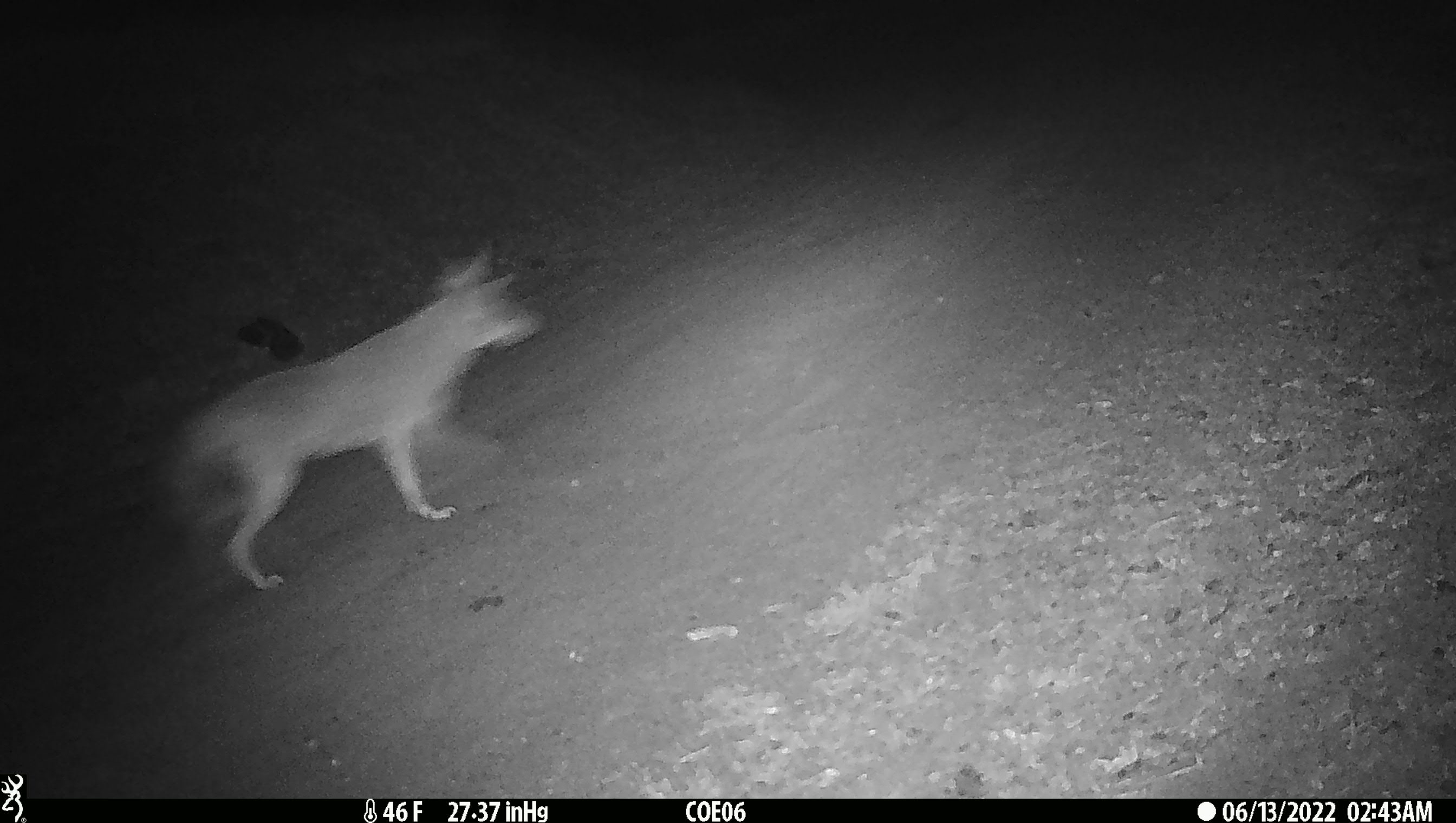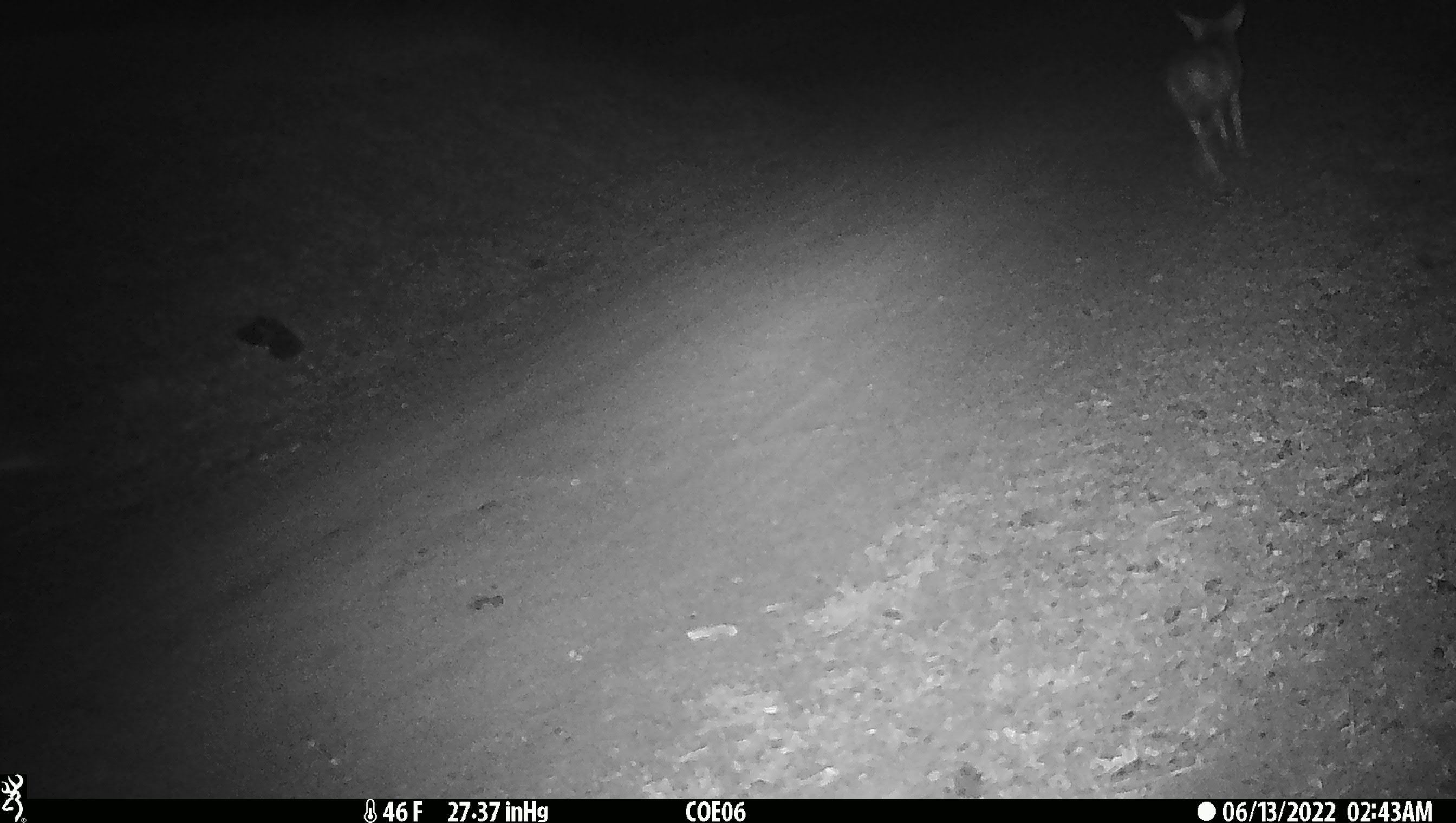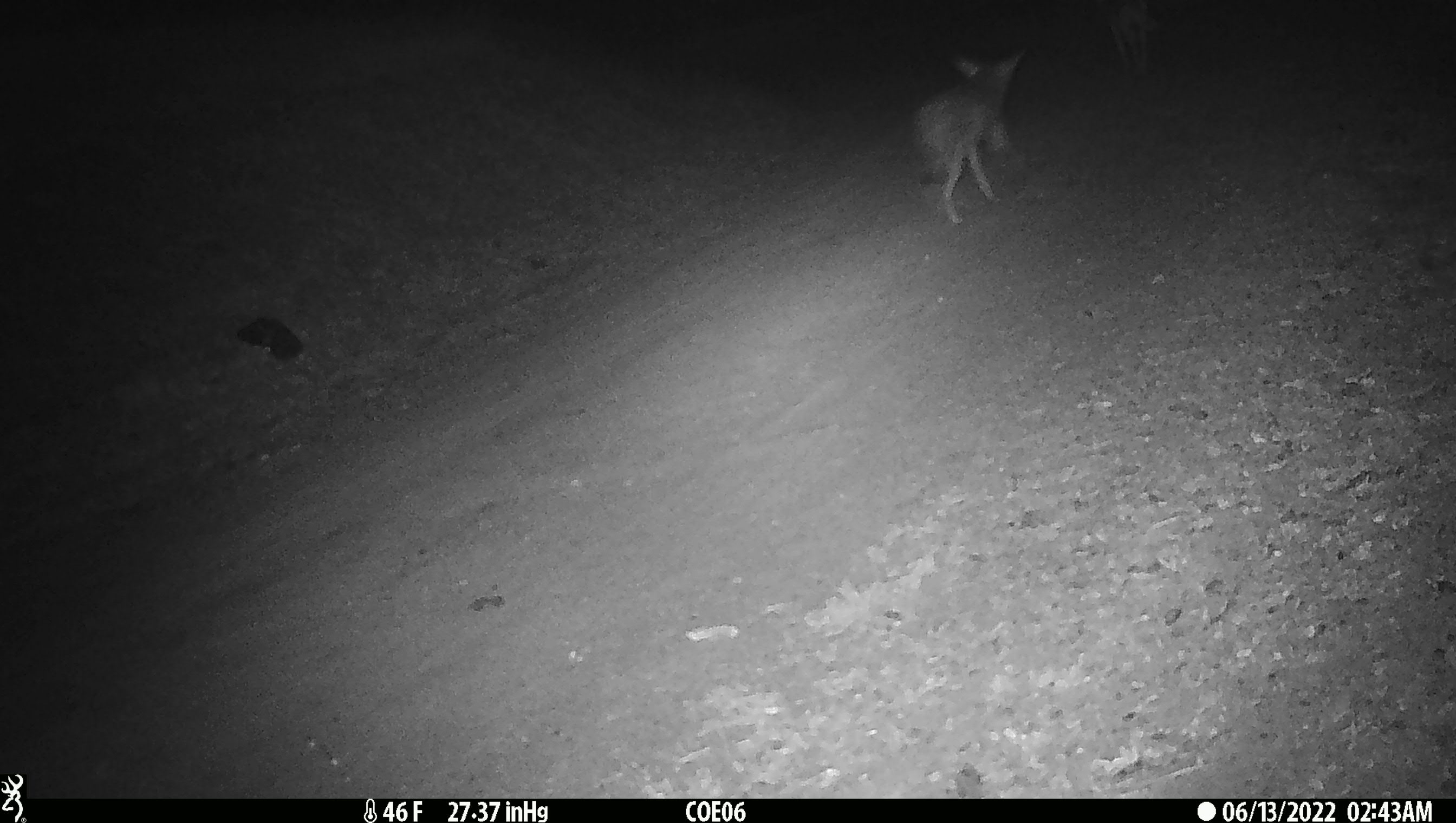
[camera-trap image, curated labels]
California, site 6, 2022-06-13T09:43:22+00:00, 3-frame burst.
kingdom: Animalia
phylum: Chordata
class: Mammalia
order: Carnivora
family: Canidae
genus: Canis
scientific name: Canis latrans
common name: coyote